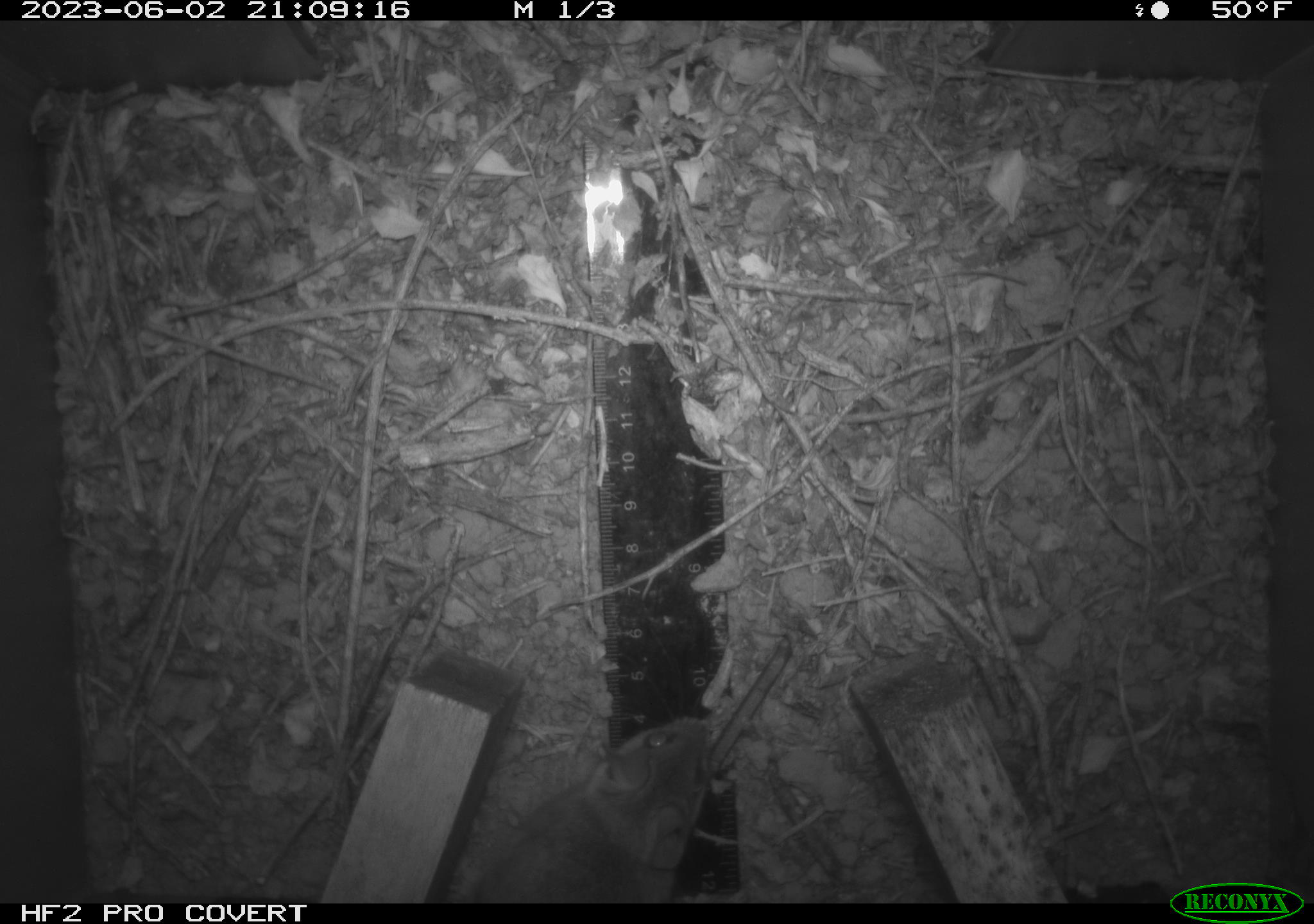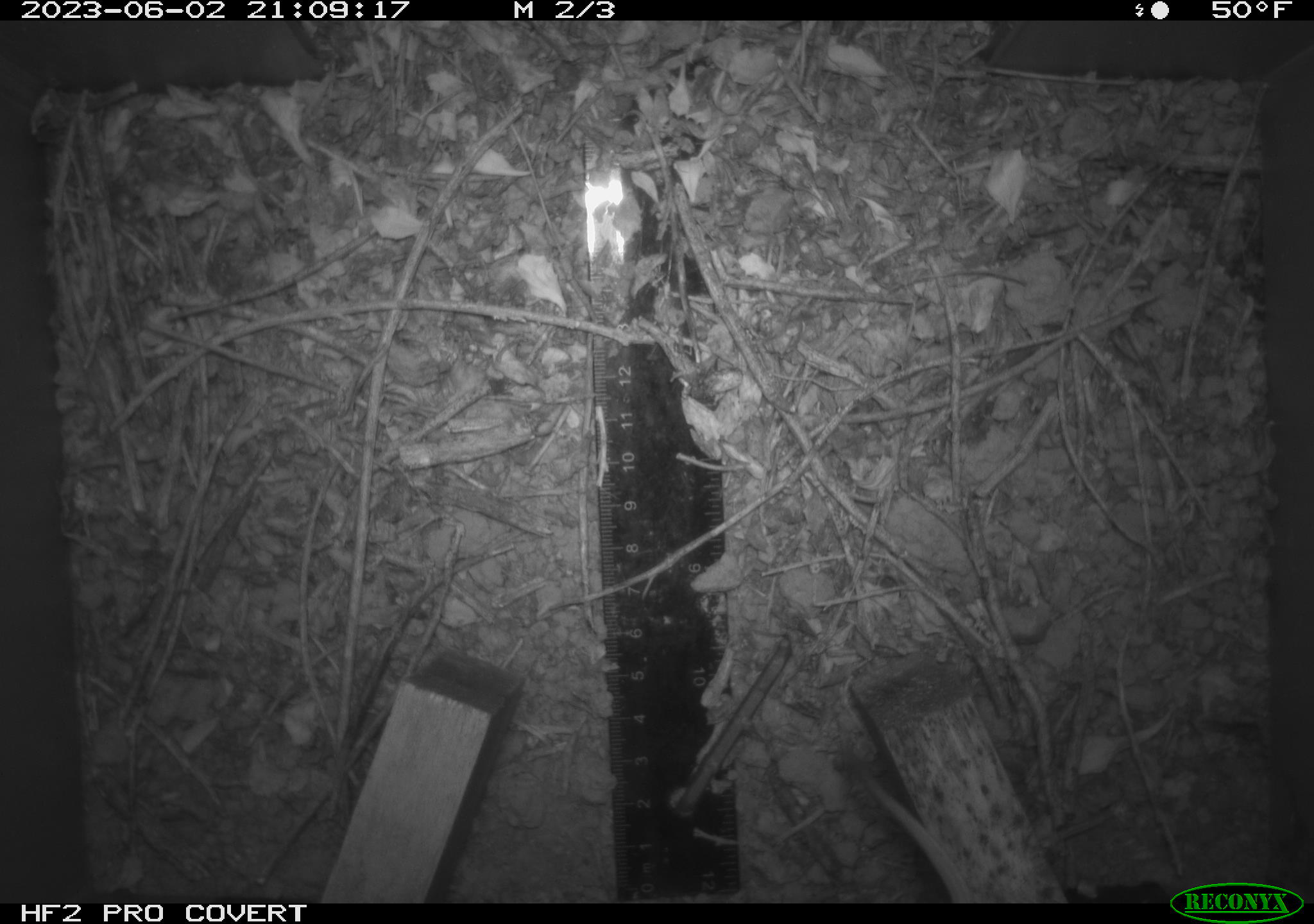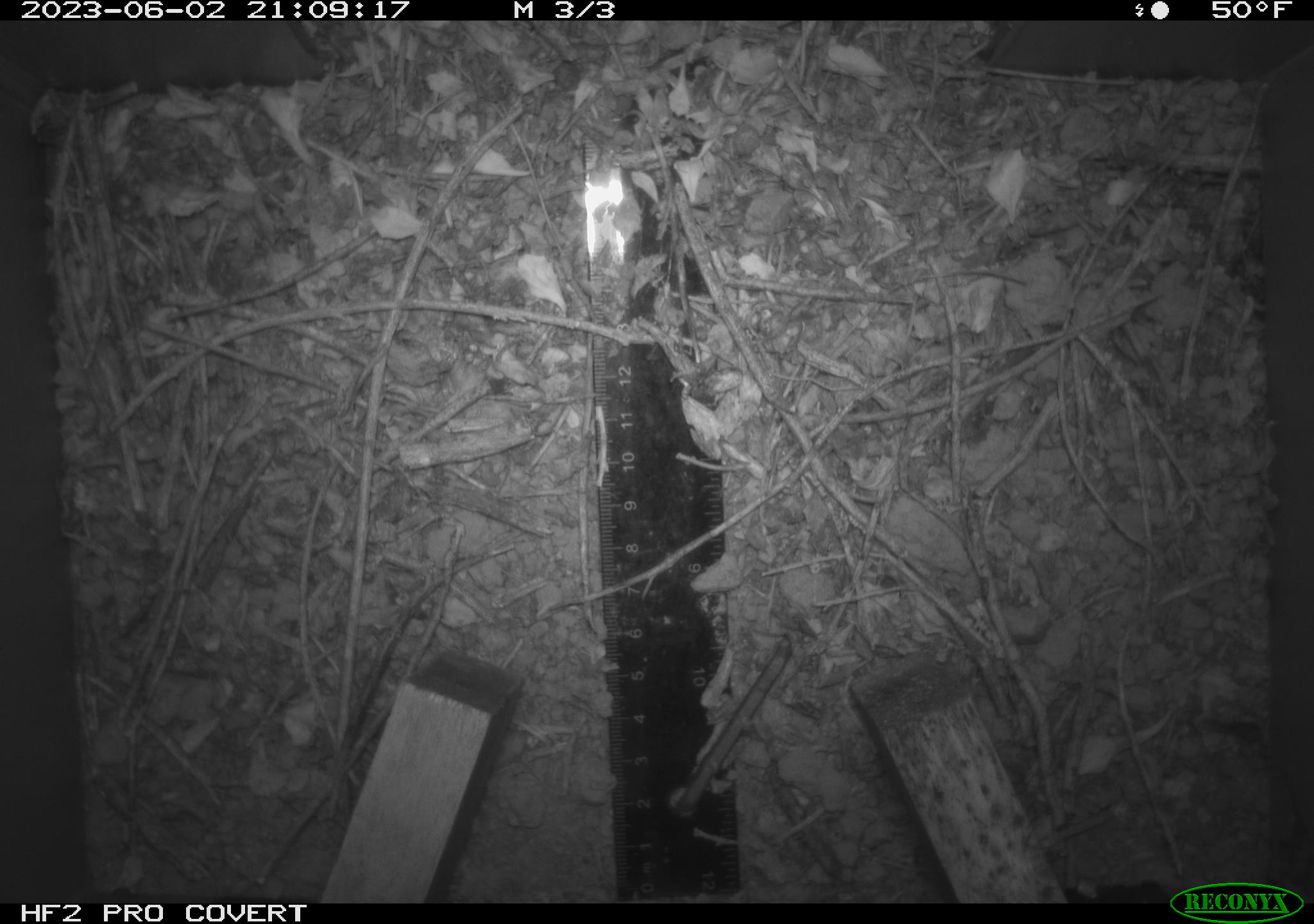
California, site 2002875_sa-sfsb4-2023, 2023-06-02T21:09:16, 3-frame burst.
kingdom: Animalia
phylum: Chordata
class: Mammalia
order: Rodentia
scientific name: Rodentia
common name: mouse species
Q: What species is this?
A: Mouse species (Rodentia).